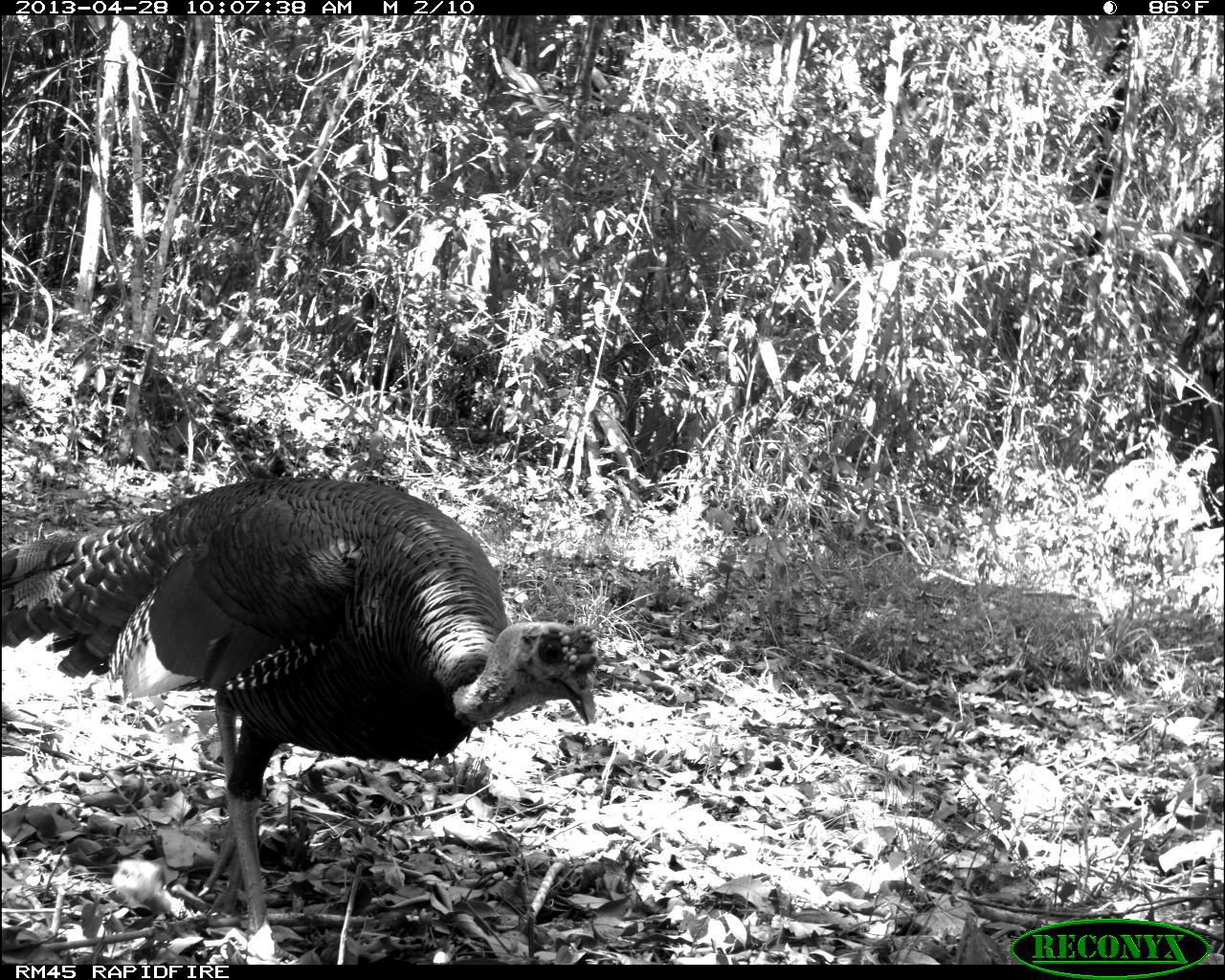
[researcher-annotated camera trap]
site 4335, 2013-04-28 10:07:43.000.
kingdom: Animalia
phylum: Chordata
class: Aves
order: Galliformes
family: Phasianidae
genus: Meleagris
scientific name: Meleagris ocellata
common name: ocellated turkey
Meleagris ocellata (ocellated turkey), count 1, sex male.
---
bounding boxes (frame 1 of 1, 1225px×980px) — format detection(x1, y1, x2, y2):
meleagris ocellata: detection(3, 473, 597, 965)